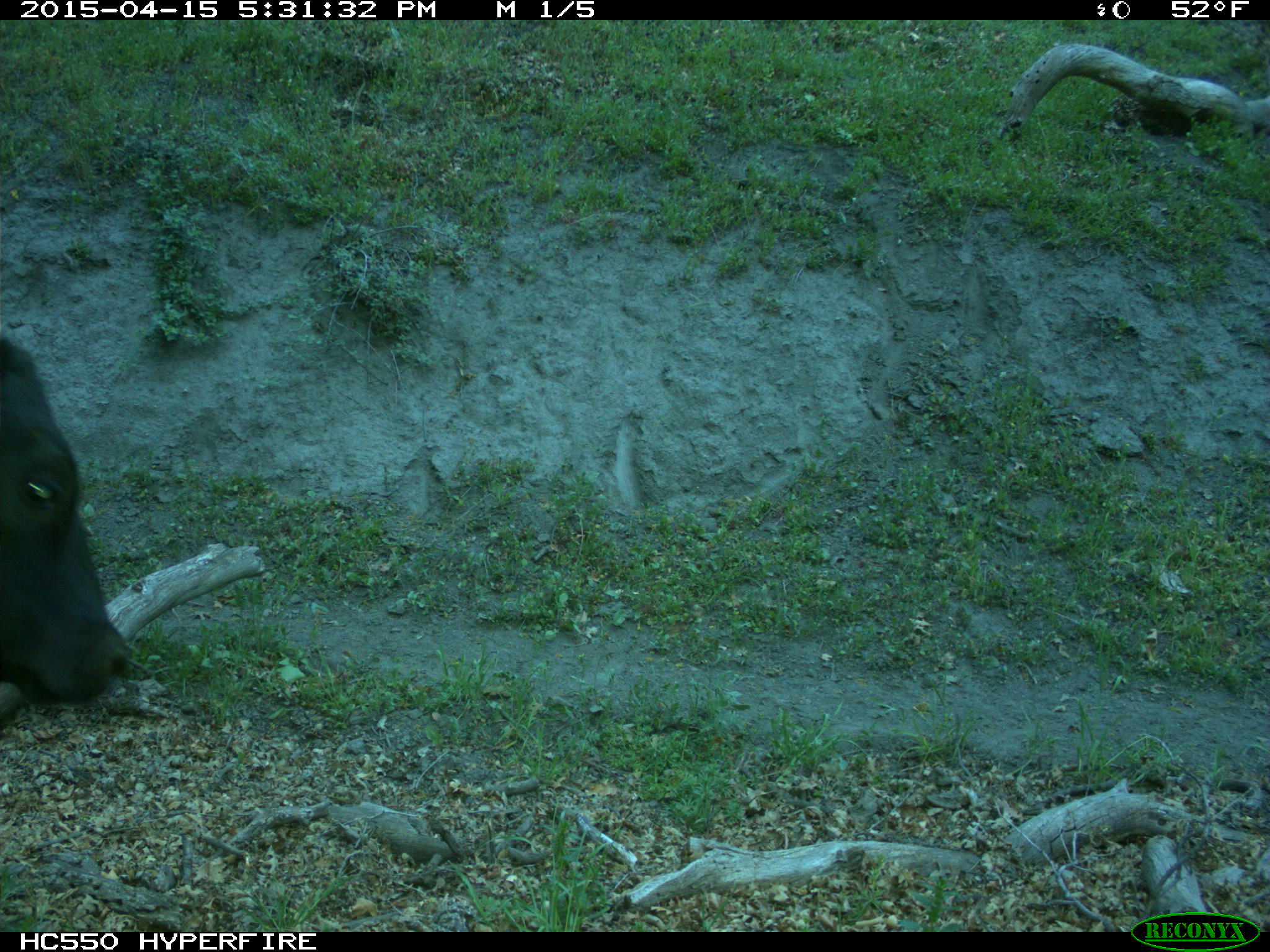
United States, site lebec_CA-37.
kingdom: Animalia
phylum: Chordata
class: Mammalia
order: Artiodactyla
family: Bovidae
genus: Bos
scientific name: Bos taurus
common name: domestic cow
Bos taurus (domestic cow).